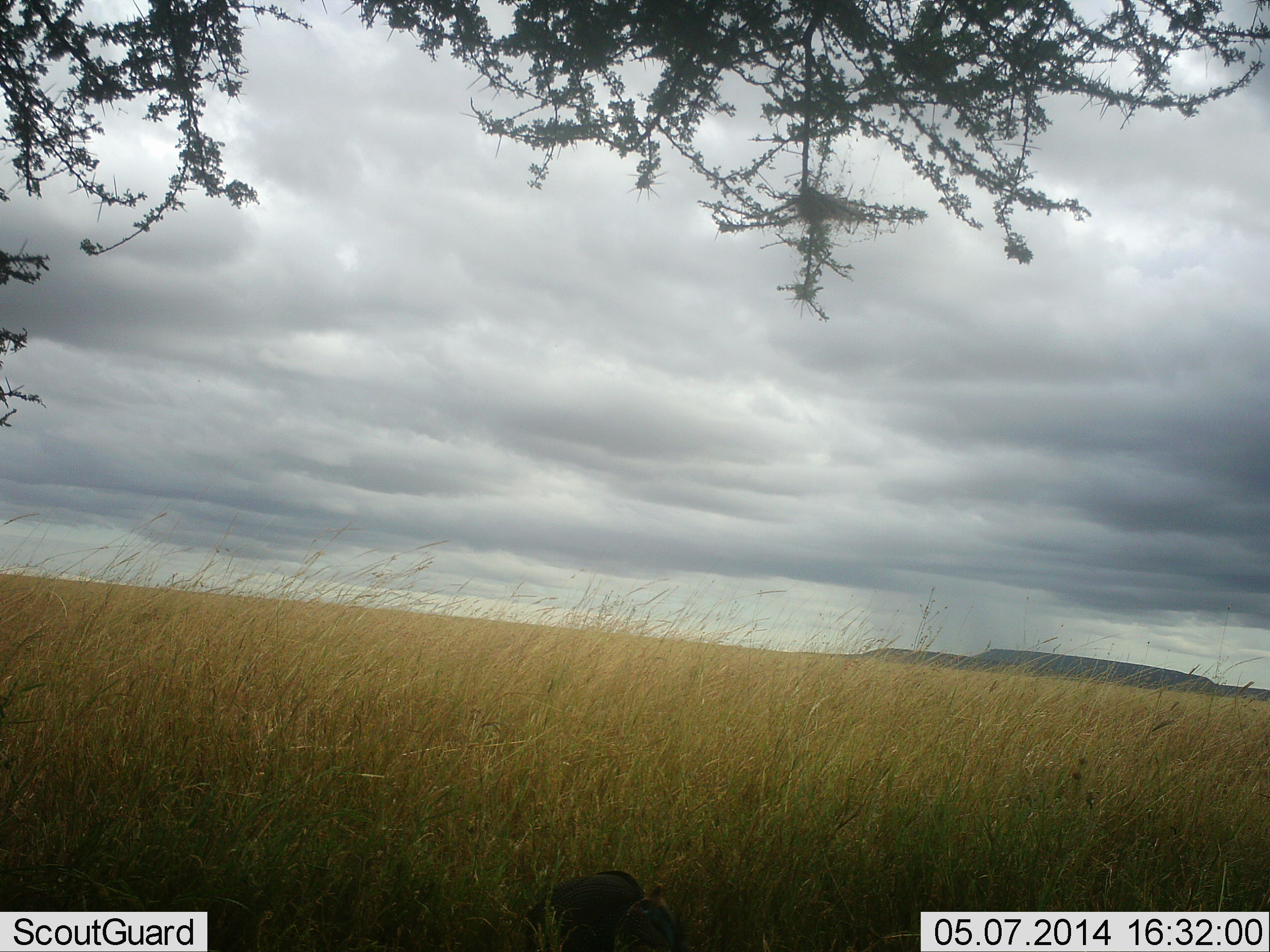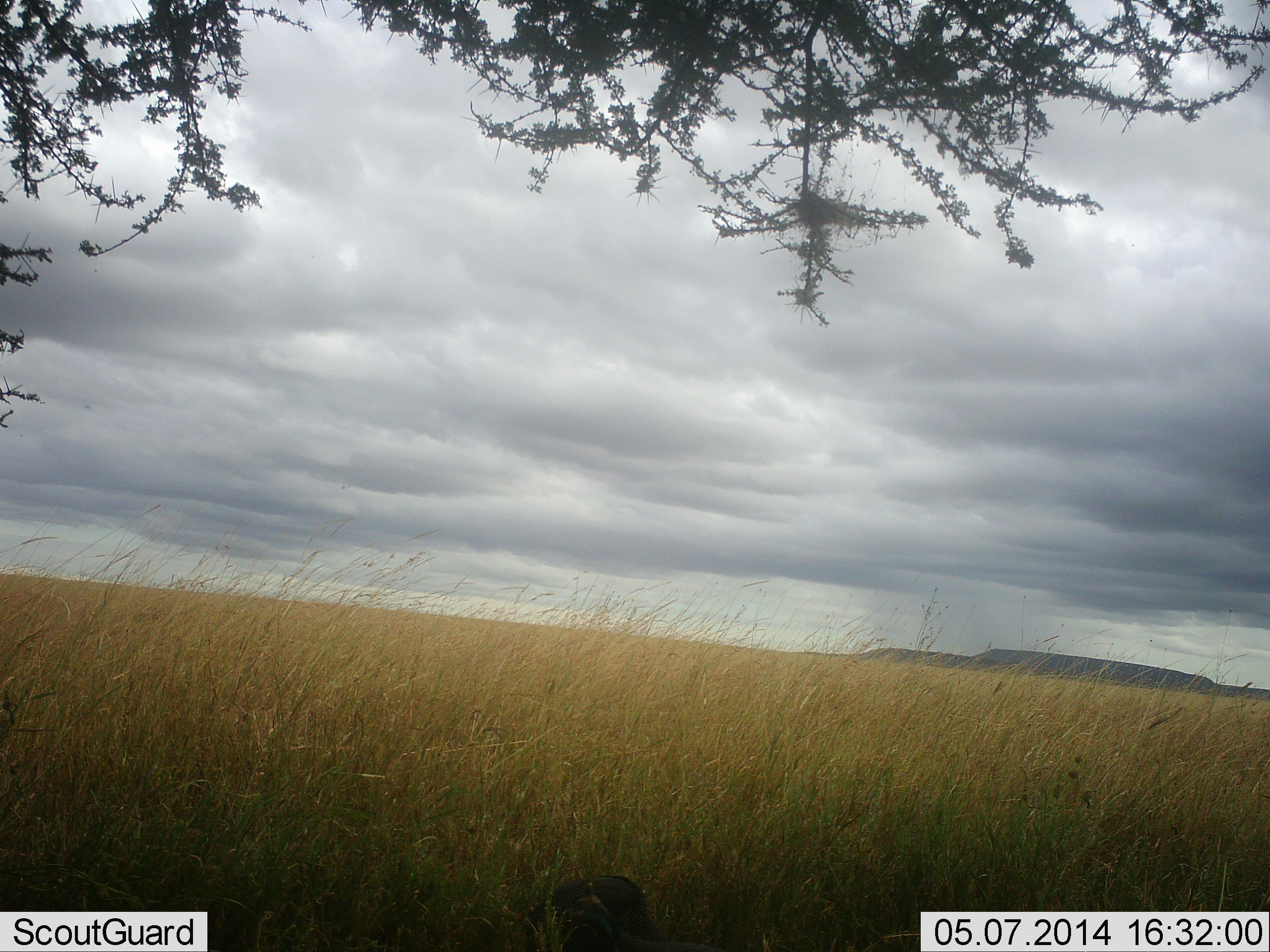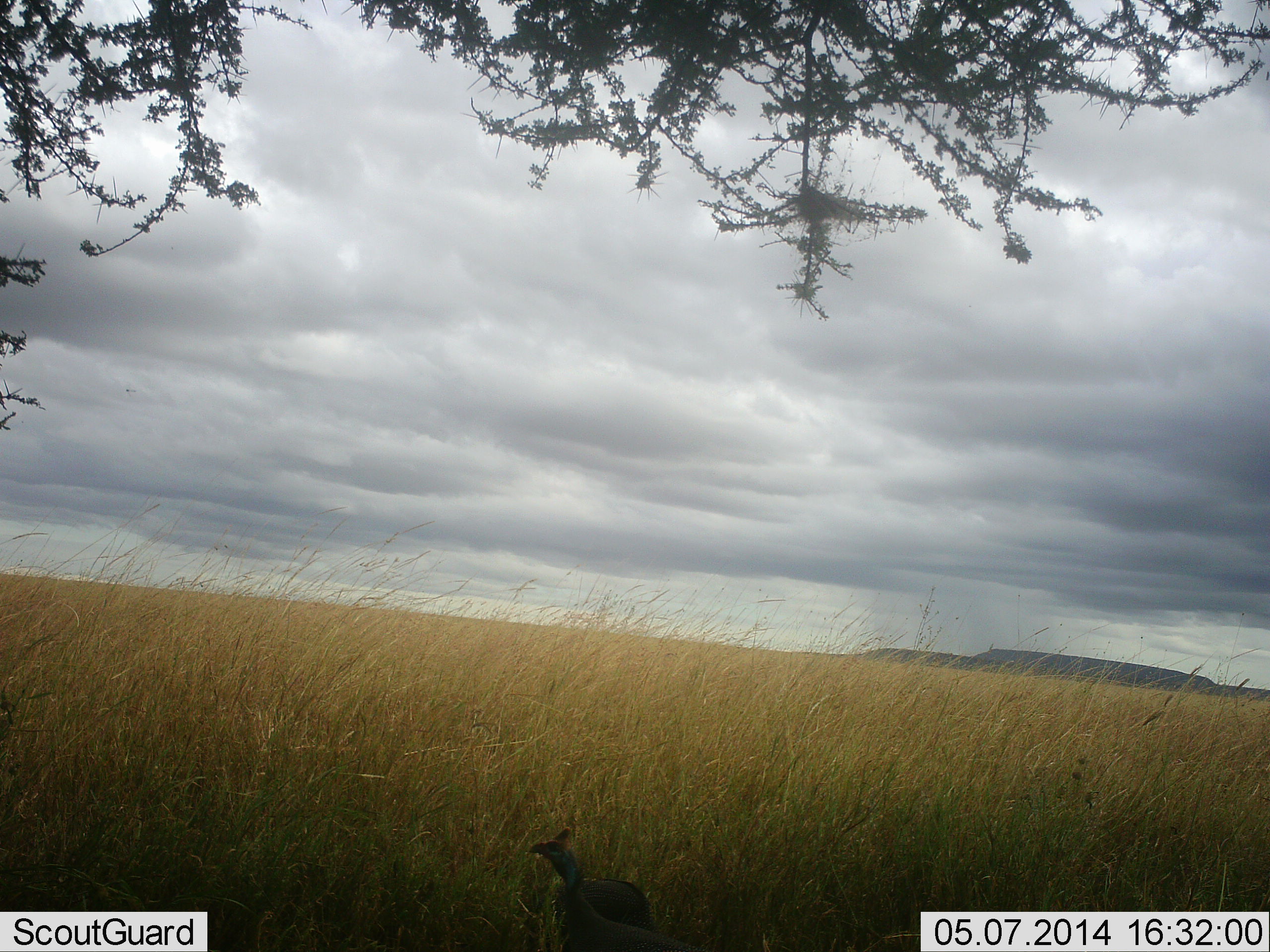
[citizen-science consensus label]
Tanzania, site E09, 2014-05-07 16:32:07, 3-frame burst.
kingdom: Animalia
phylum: Chordata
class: Aves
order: Galliformes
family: Numididae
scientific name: Numididae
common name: guinea fowl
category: guineafowl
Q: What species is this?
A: Guineafowl (guinea fowl) (Numididae).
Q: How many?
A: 1.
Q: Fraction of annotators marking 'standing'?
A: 29%.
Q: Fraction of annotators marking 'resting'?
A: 0%.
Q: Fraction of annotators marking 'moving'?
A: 14%.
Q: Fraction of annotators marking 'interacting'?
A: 0%.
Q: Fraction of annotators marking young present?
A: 0%.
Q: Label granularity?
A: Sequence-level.